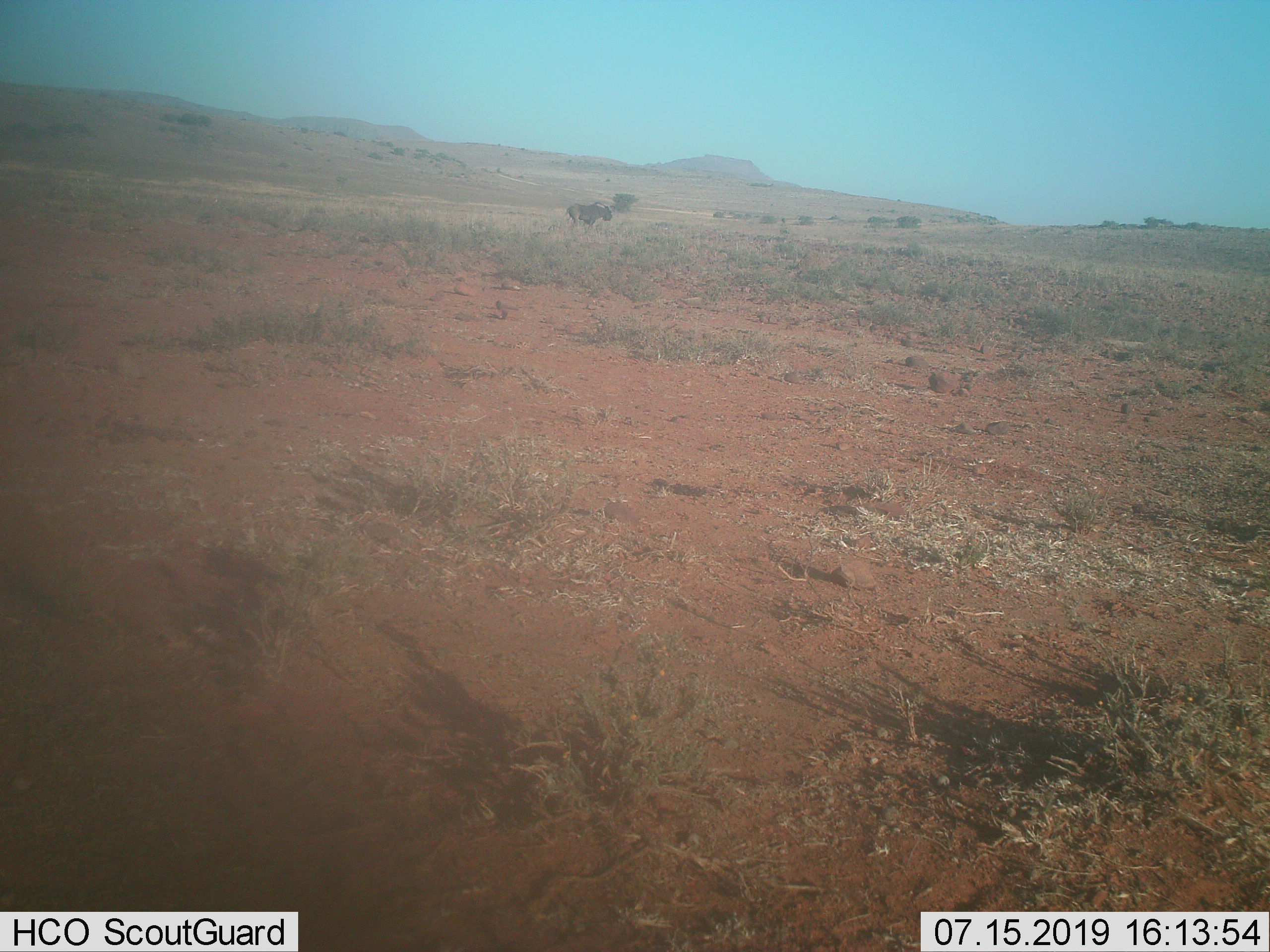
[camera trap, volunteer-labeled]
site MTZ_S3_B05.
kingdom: Animalia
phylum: Chordata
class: Mammalia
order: Artiodactyla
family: Bovidae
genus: Connochaetes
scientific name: Connochaetes gnou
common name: black wildebeest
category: wildebeestblack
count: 1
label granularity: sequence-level